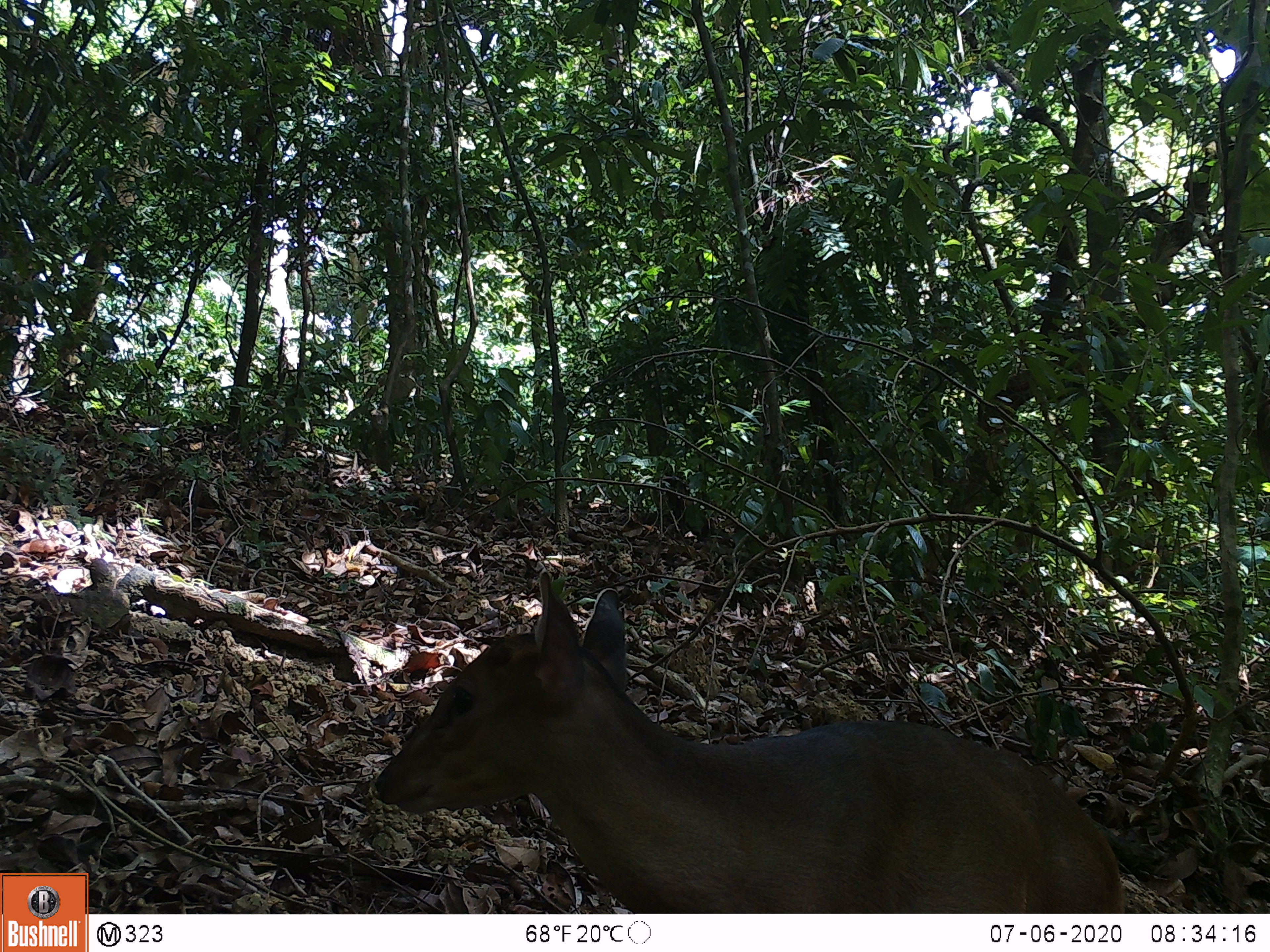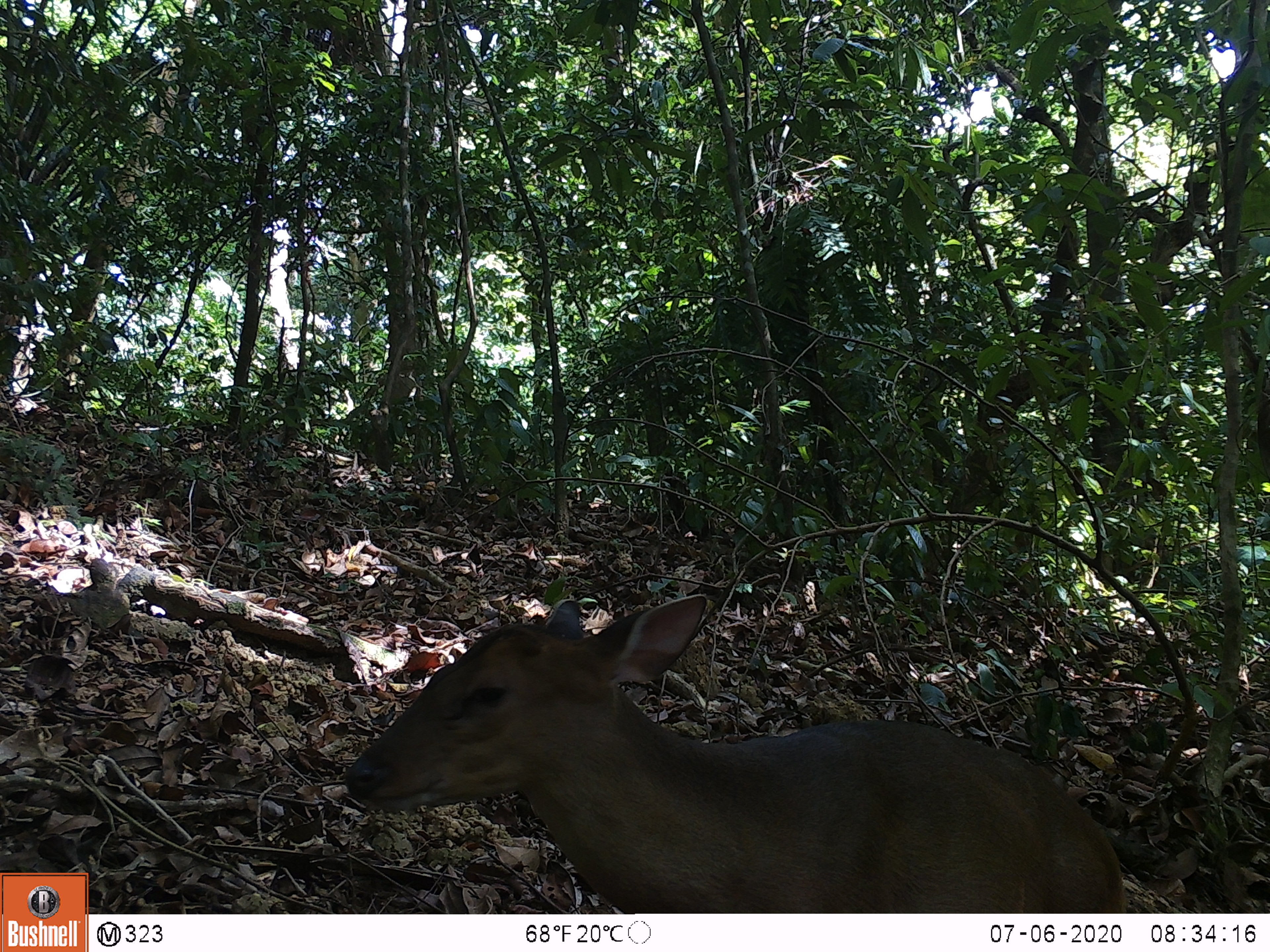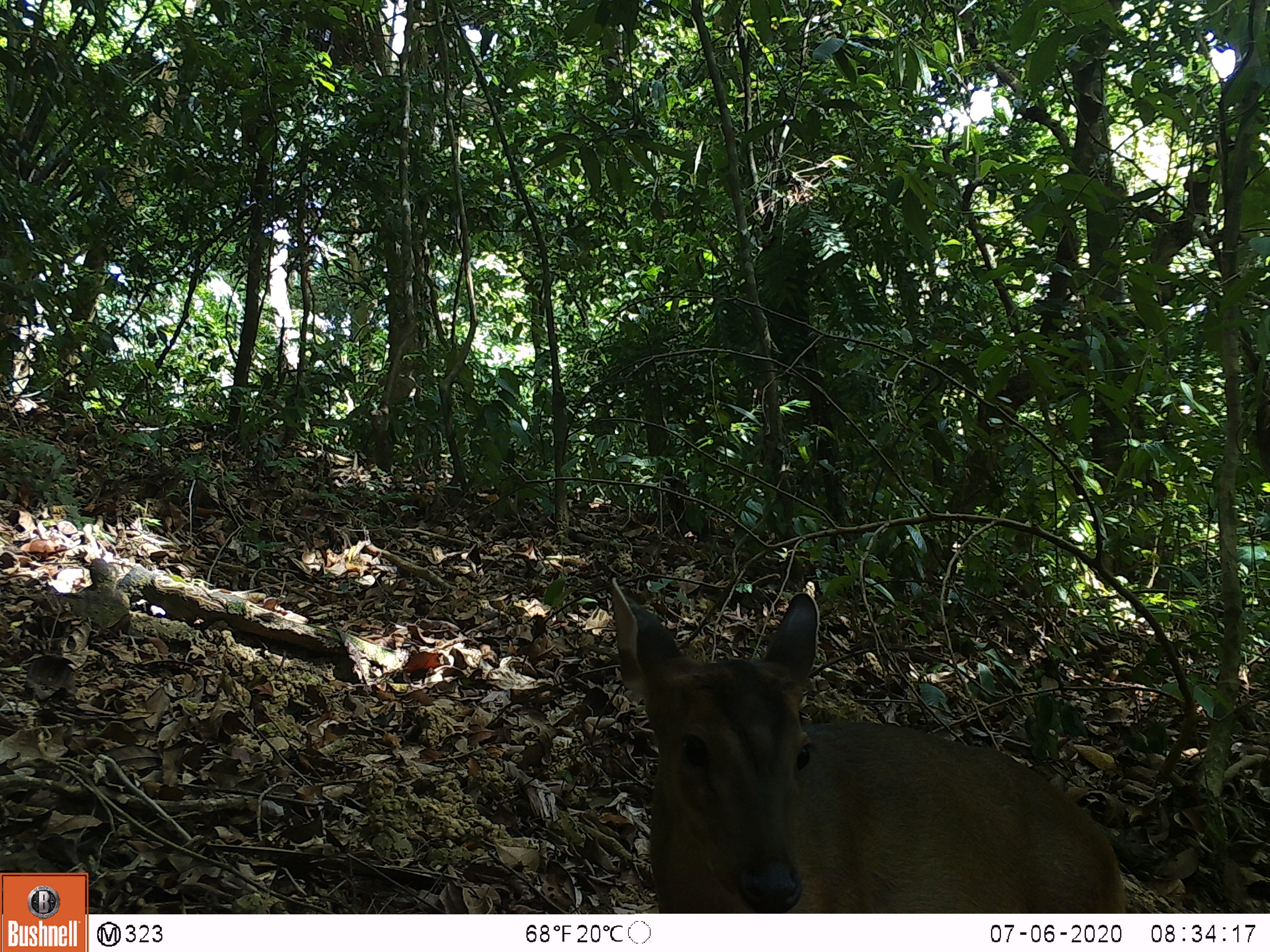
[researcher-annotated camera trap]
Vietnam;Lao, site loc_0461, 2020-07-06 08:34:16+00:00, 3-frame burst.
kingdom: Animalia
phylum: Chordata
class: Mammalia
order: Artiodactyla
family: Cervidae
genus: Muntiacus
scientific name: Muntiacus vuquangensis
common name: large-antlered muntjac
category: large antlered muntjac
Large antlered muntjac (large-antlered muntjac) (Muntiacus vuquangensis). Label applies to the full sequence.